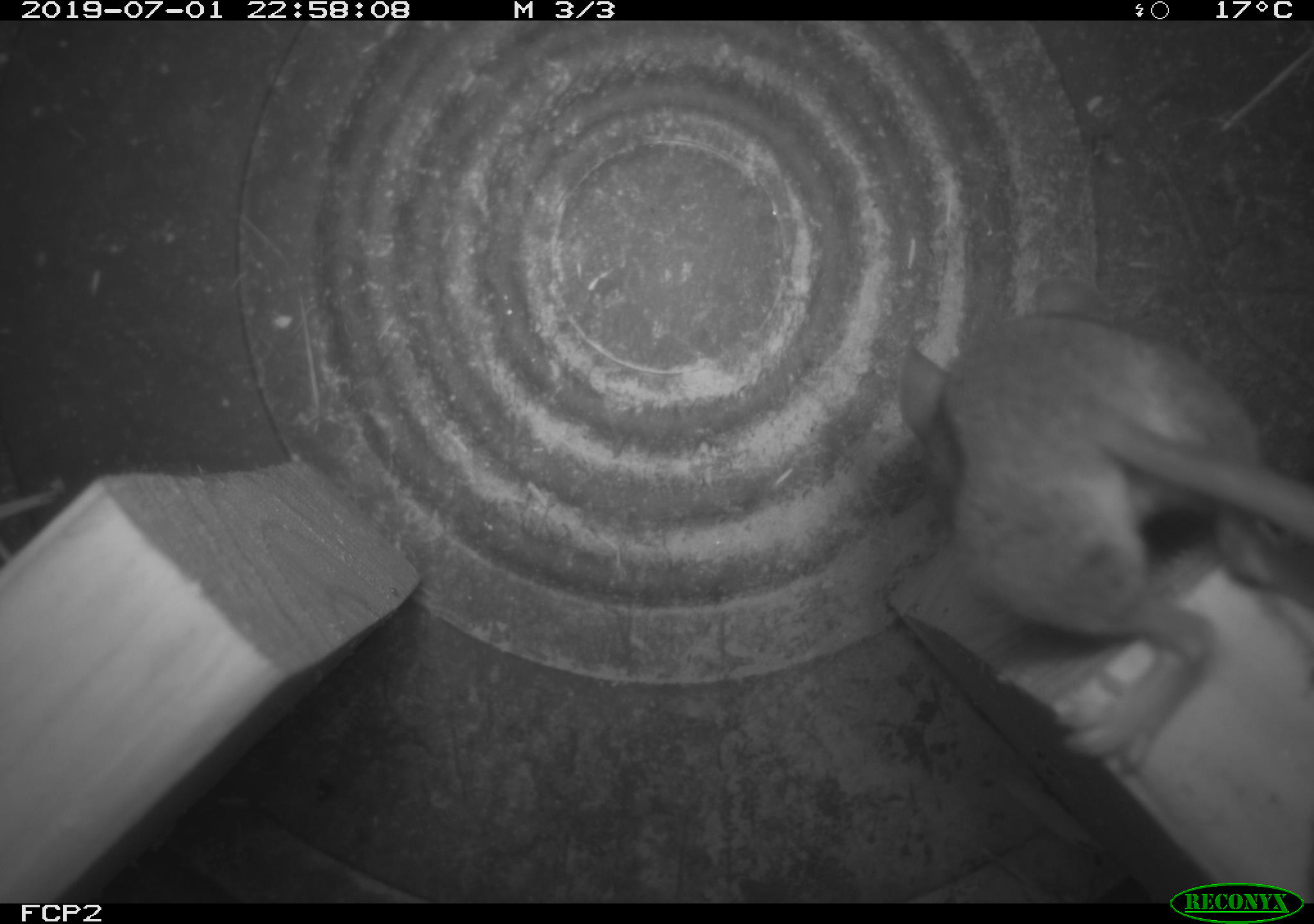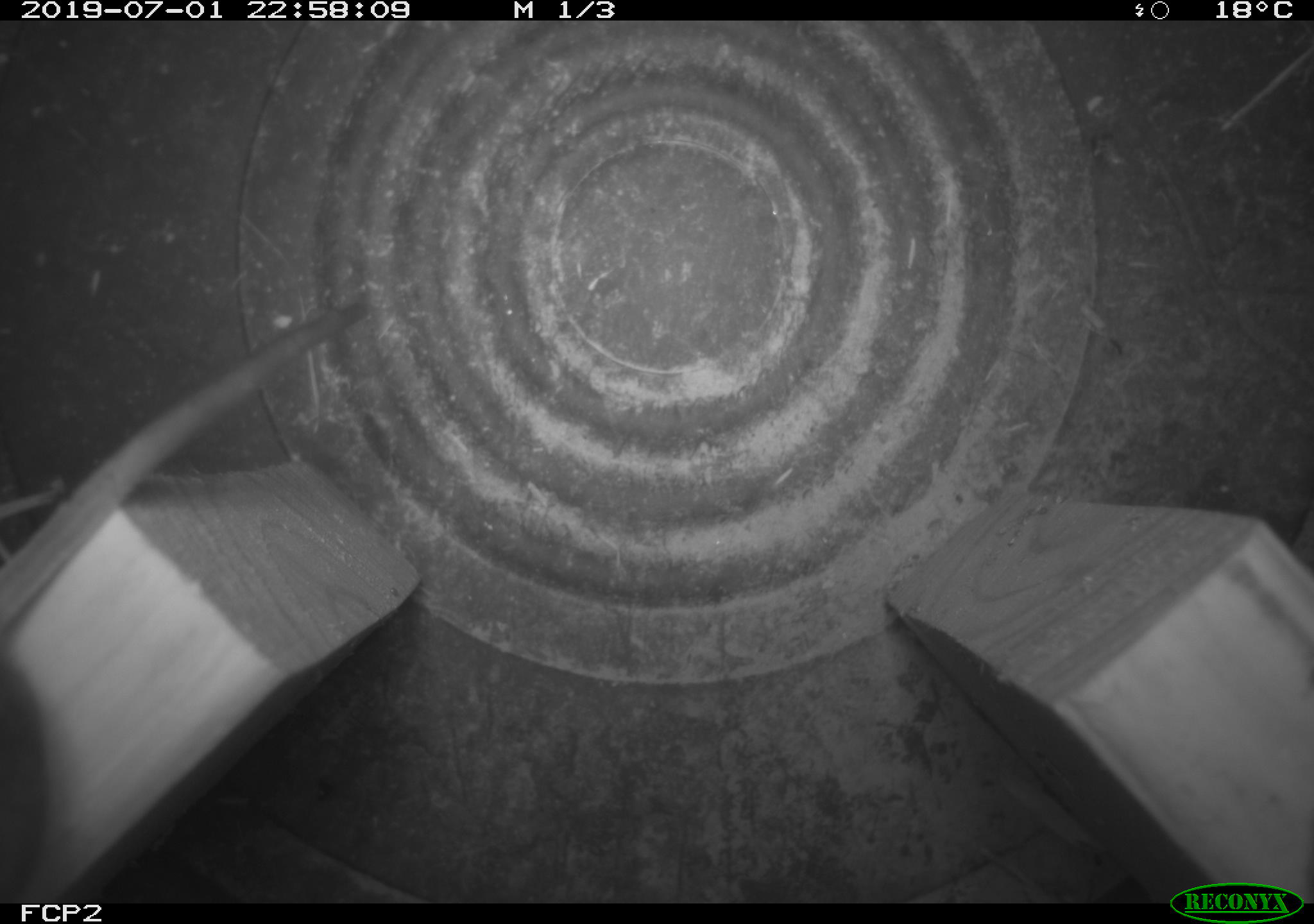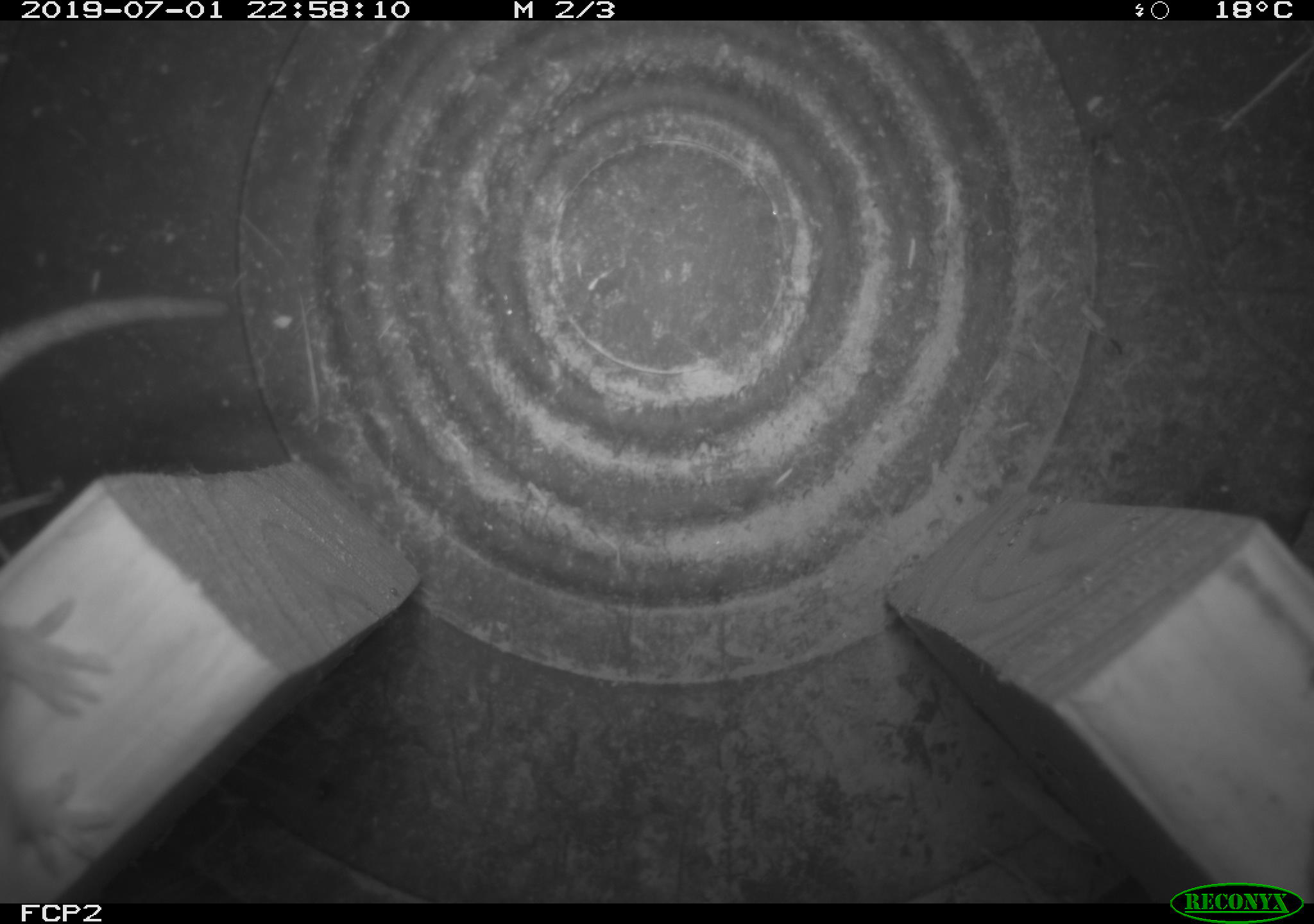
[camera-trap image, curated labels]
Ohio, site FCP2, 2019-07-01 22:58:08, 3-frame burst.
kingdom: Animalia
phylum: Chordata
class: Mammalia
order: Rodentia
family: Cricetidae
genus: Peromyscus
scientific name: Peromyscus leucopus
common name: white-footed mouse